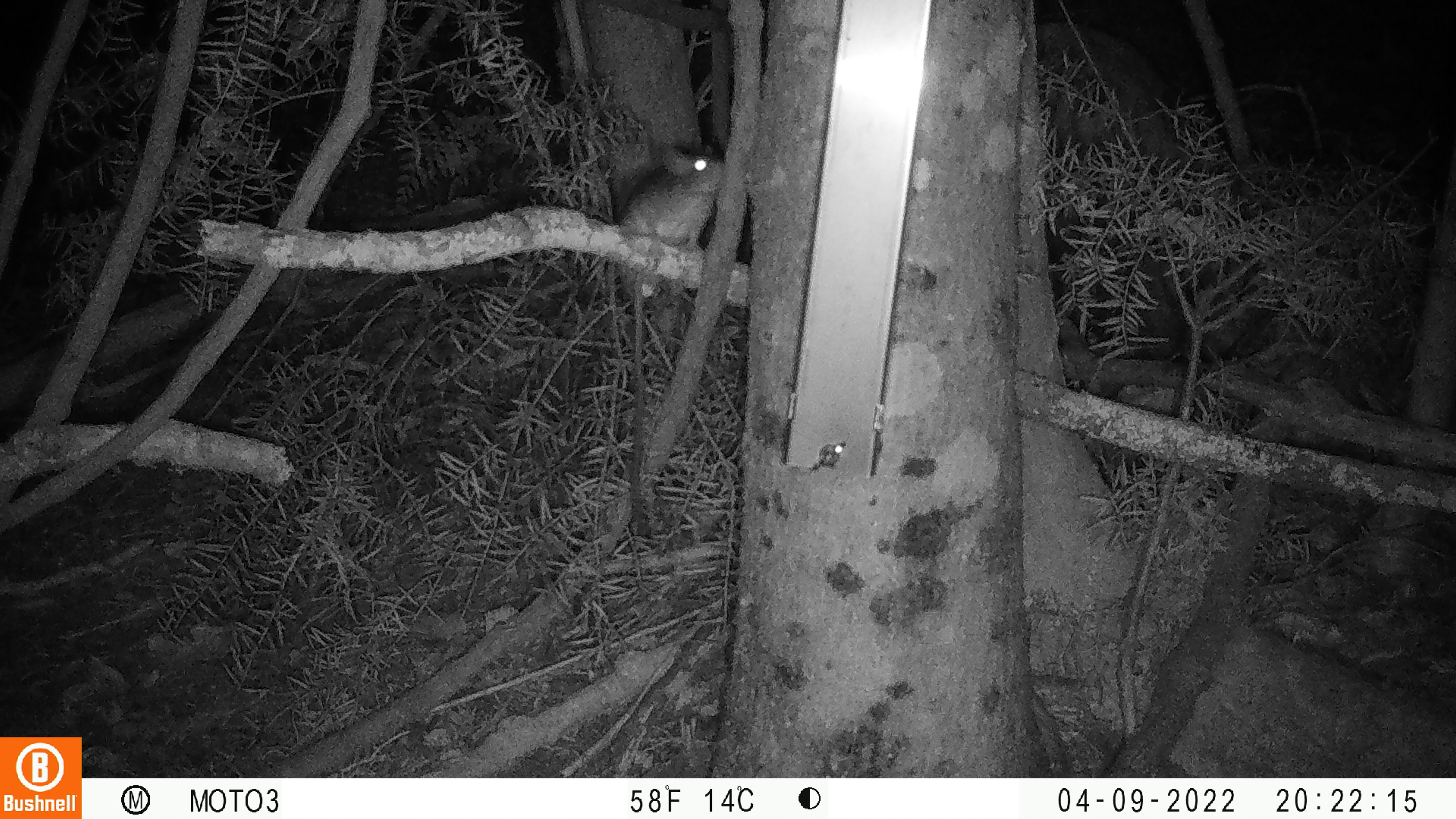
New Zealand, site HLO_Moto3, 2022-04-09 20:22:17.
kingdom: Animalia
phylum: Chordata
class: Mammalia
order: Rodentia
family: Muridae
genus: Rattus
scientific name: Rattus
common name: rat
Rat (Rattus).